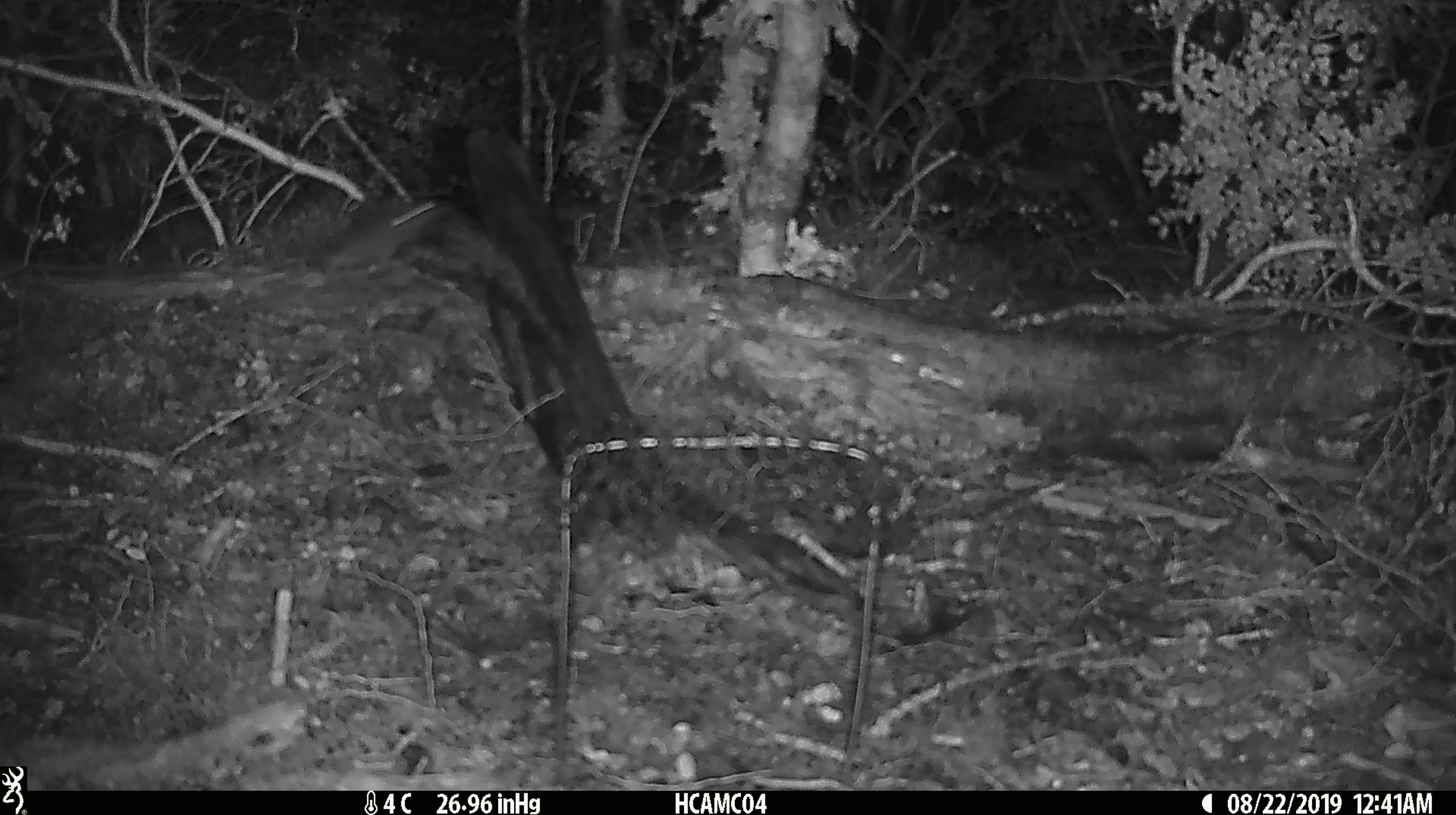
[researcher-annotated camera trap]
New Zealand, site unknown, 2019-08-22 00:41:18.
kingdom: Animalia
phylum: Chordata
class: Mammalia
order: Rodentia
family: Muridae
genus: Mus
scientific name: Mus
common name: mouse